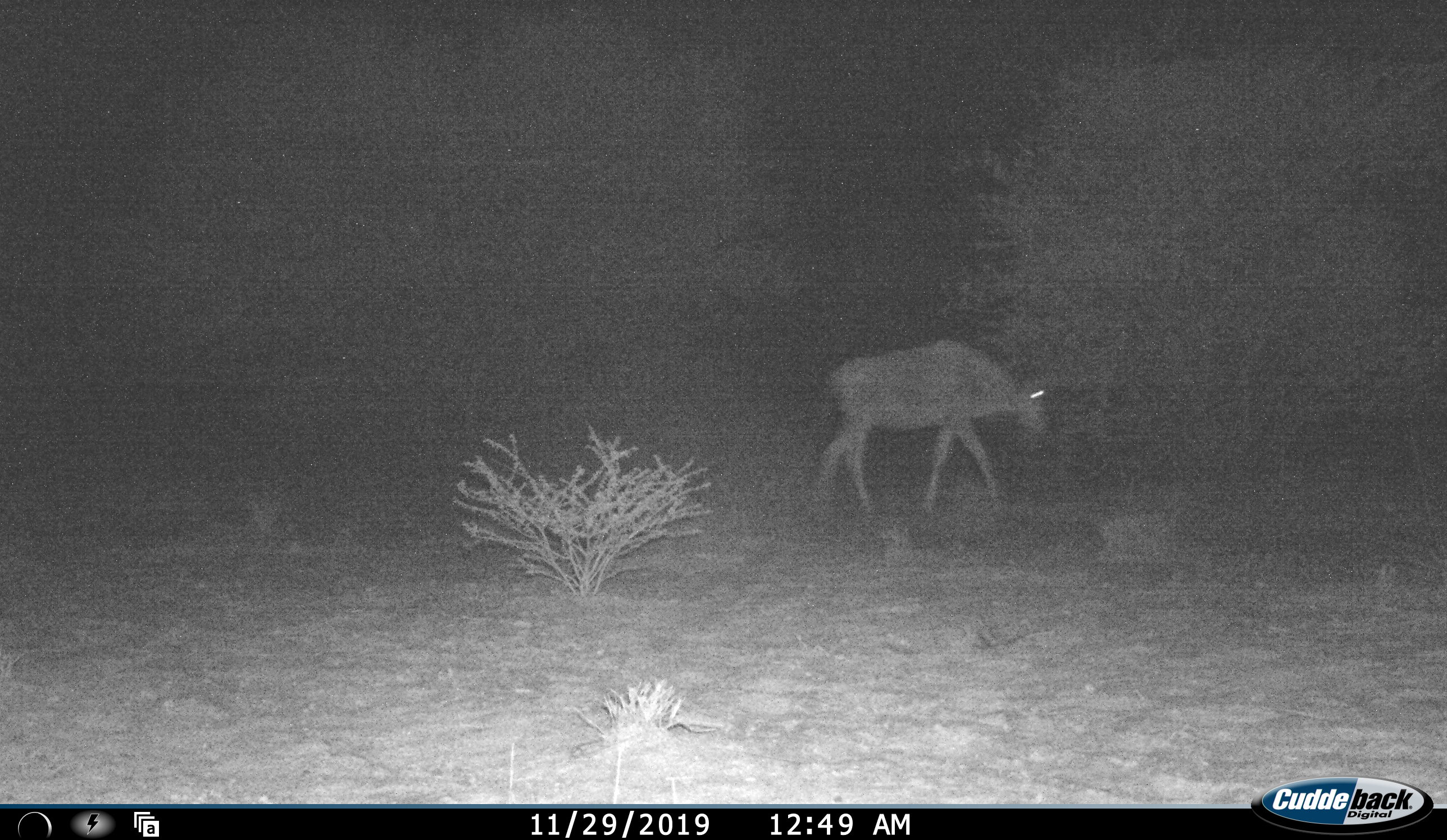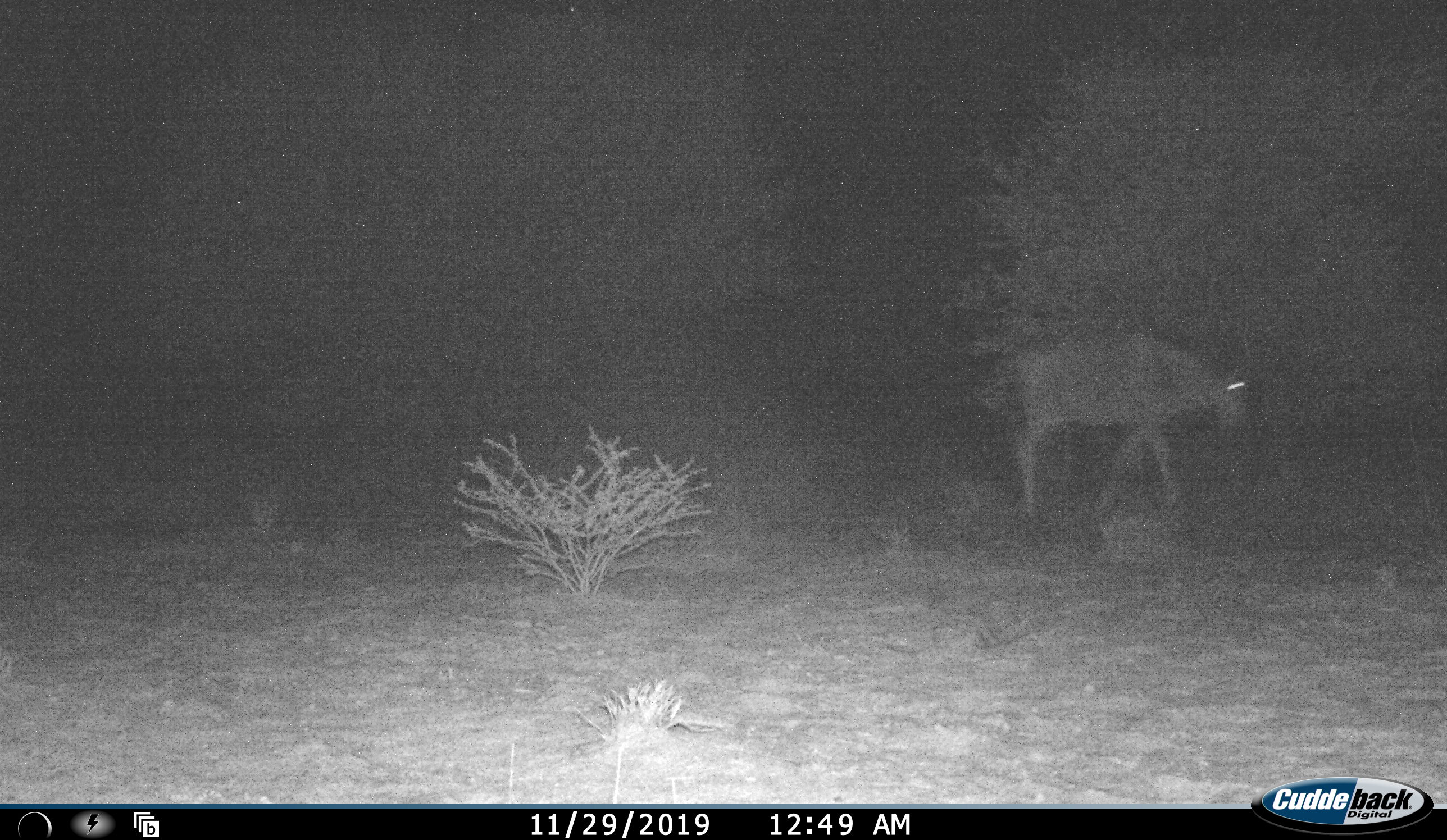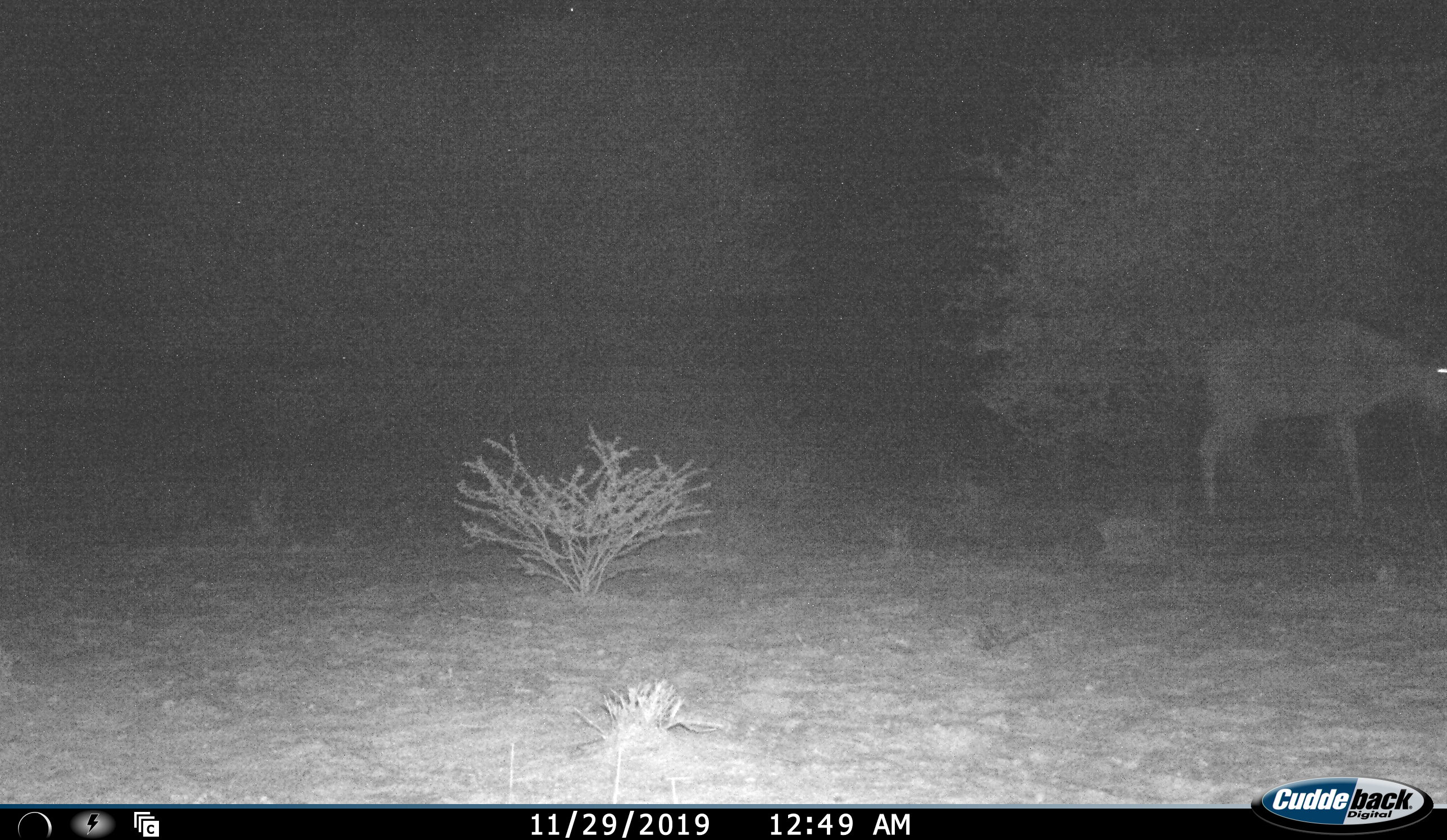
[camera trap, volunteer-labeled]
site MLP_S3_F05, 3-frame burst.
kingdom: Animalia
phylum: Chordata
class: Mammalia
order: Artiodactyla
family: Bovidae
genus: Connochaetes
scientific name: Connochaetes taurinus taurinus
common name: blue wildebeest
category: wildebeestblue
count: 1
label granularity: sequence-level